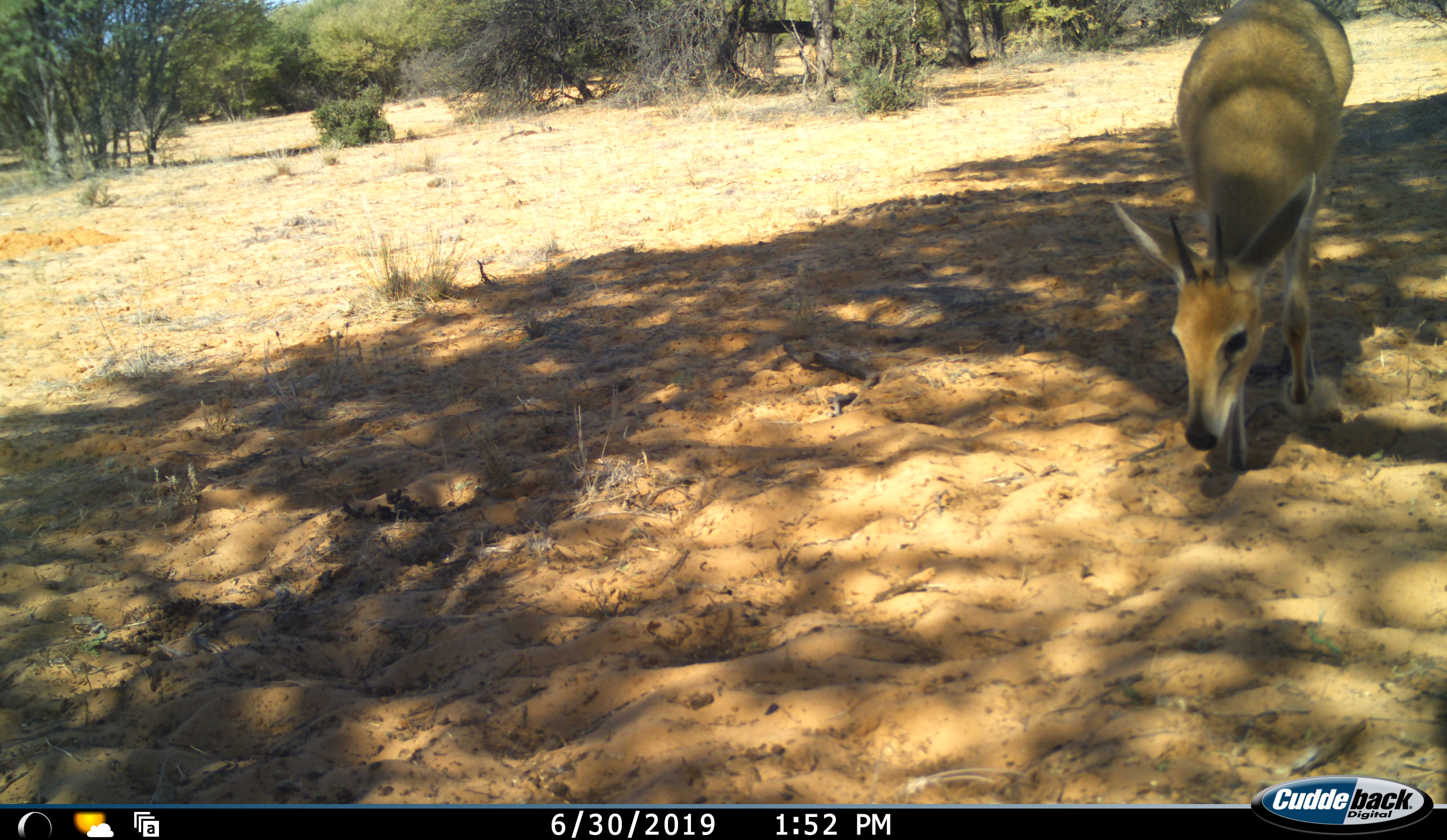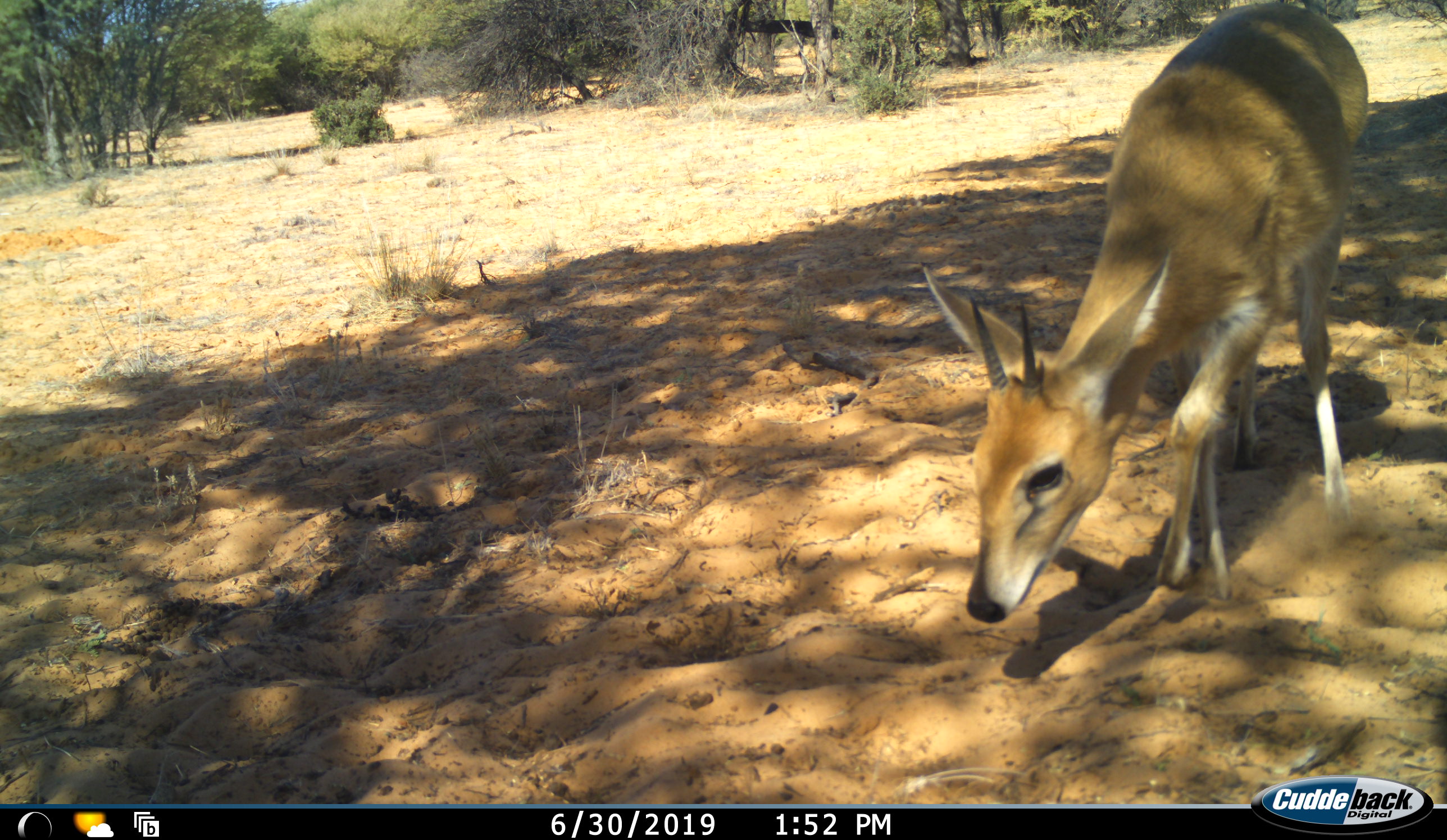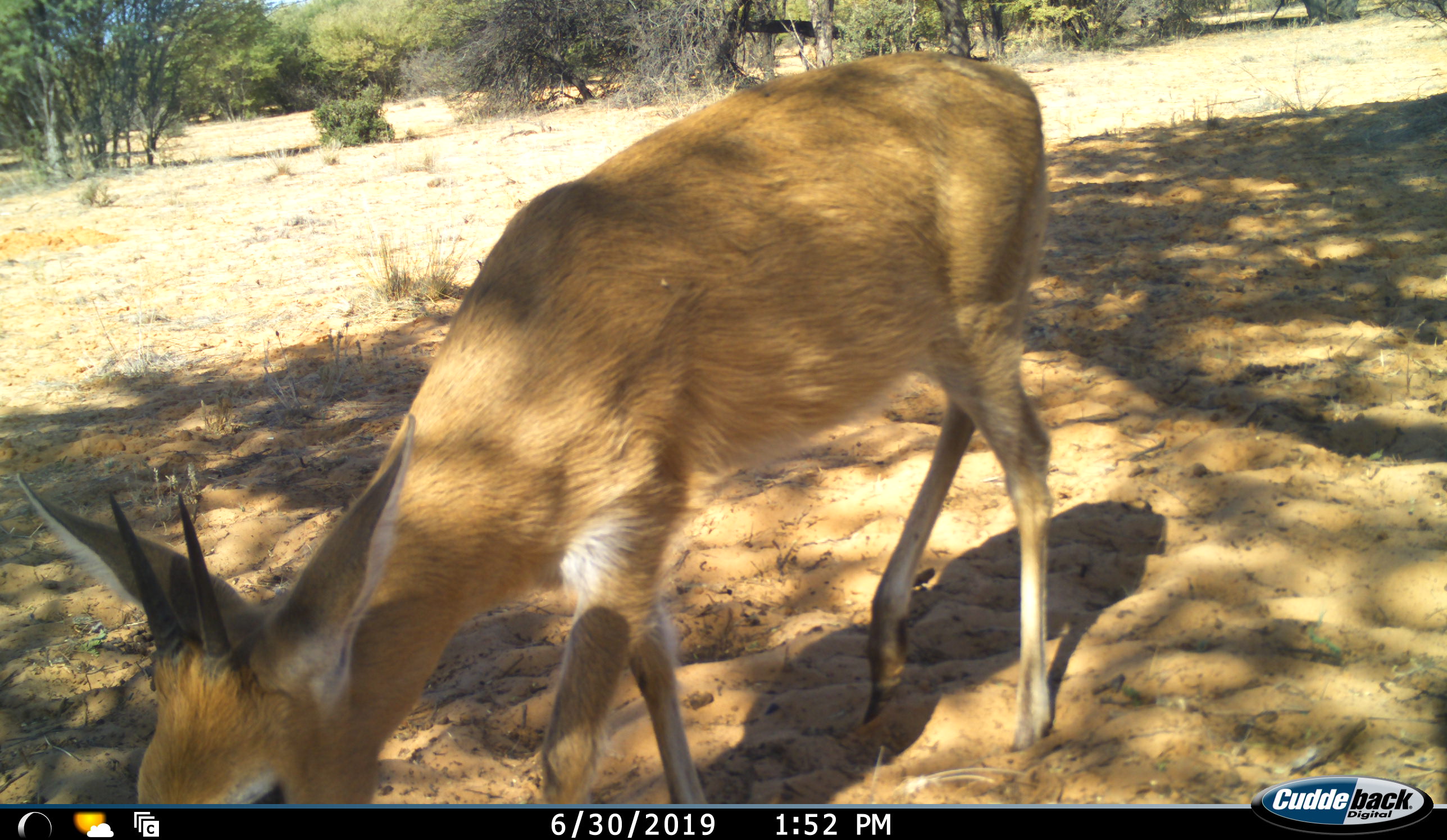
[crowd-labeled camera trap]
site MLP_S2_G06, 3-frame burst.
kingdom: Animalia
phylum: Chordata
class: Mammalia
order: Artiodactyla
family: Bovidae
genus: Sylvicapra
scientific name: Sylvicapra grimmia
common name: common duiker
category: duikercommongrey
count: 1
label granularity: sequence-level